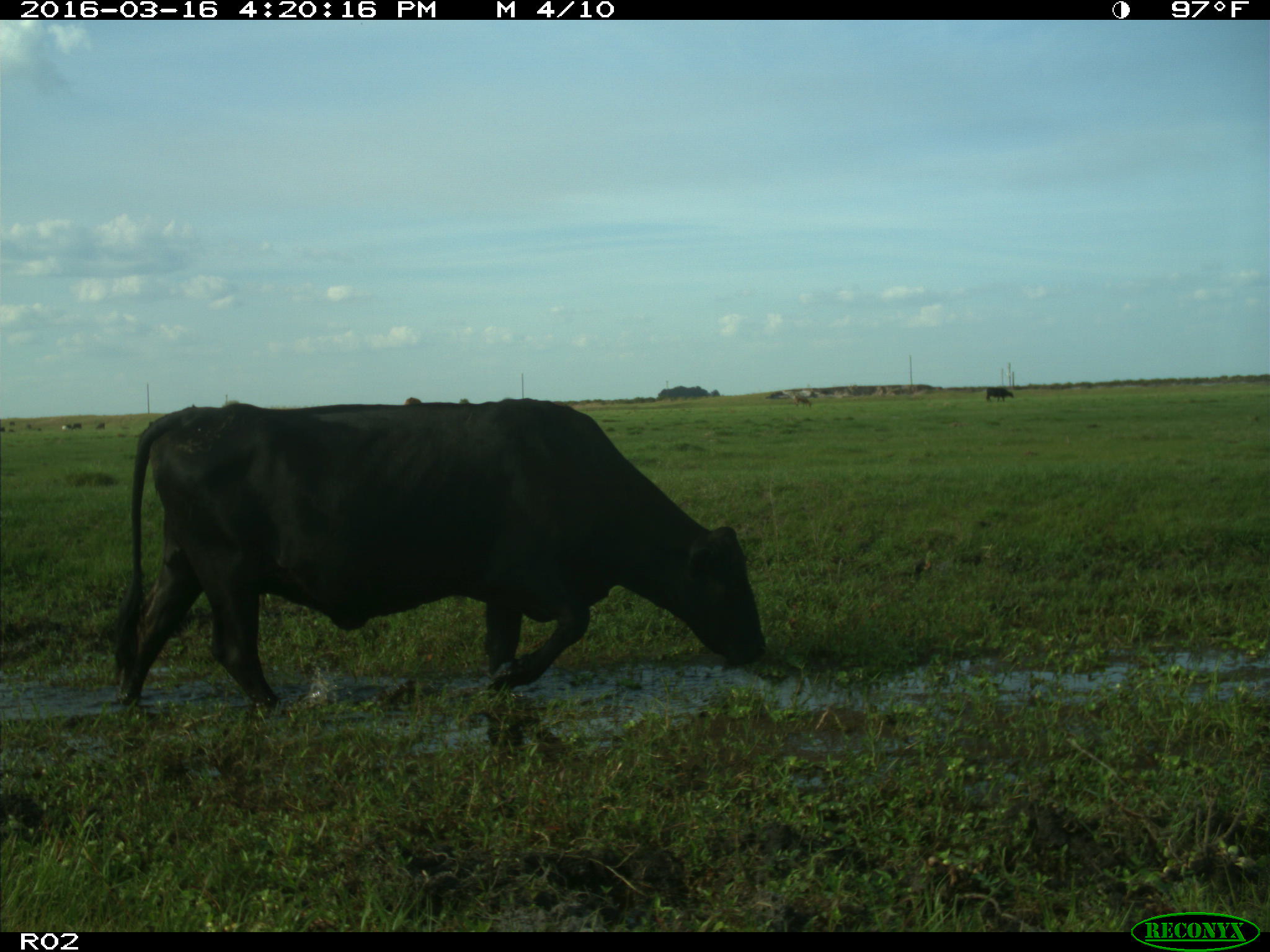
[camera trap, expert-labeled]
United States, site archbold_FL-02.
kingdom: Animalia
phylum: Chordata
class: Mammalia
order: Artiodactyla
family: Bovidae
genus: Bos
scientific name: Bos taurus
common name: domestic cow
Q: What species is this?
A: Bos taurus (domestic cow).